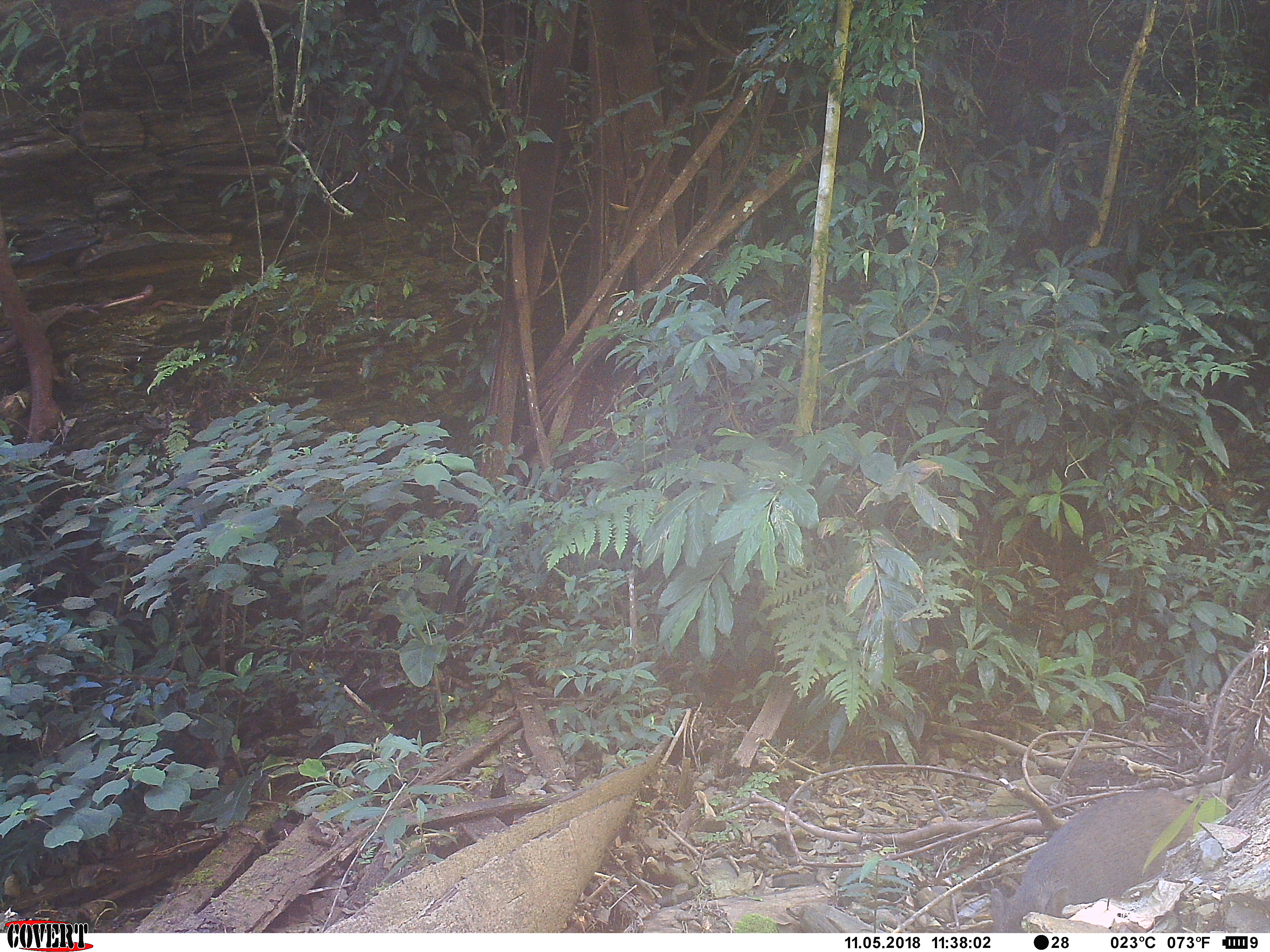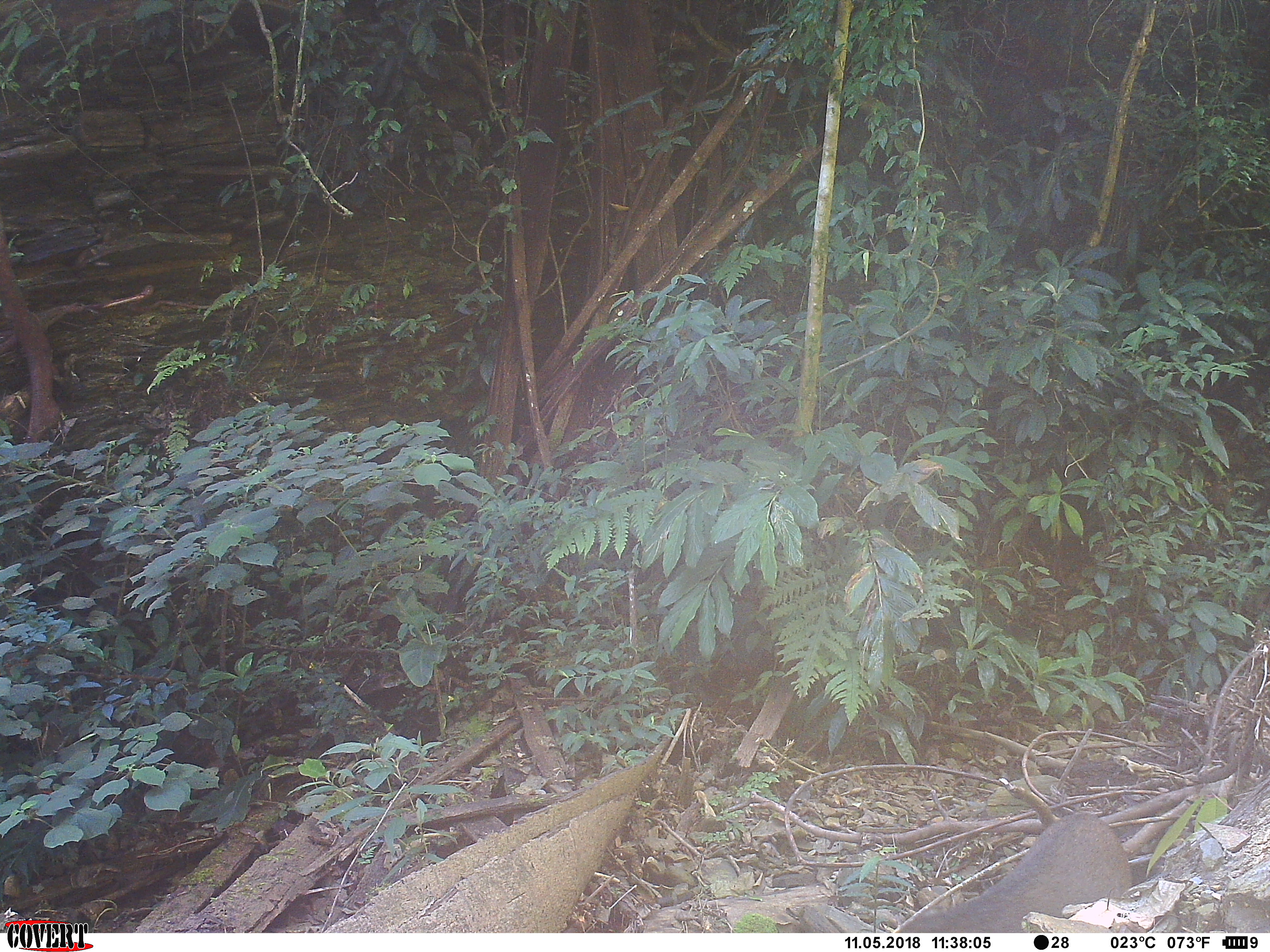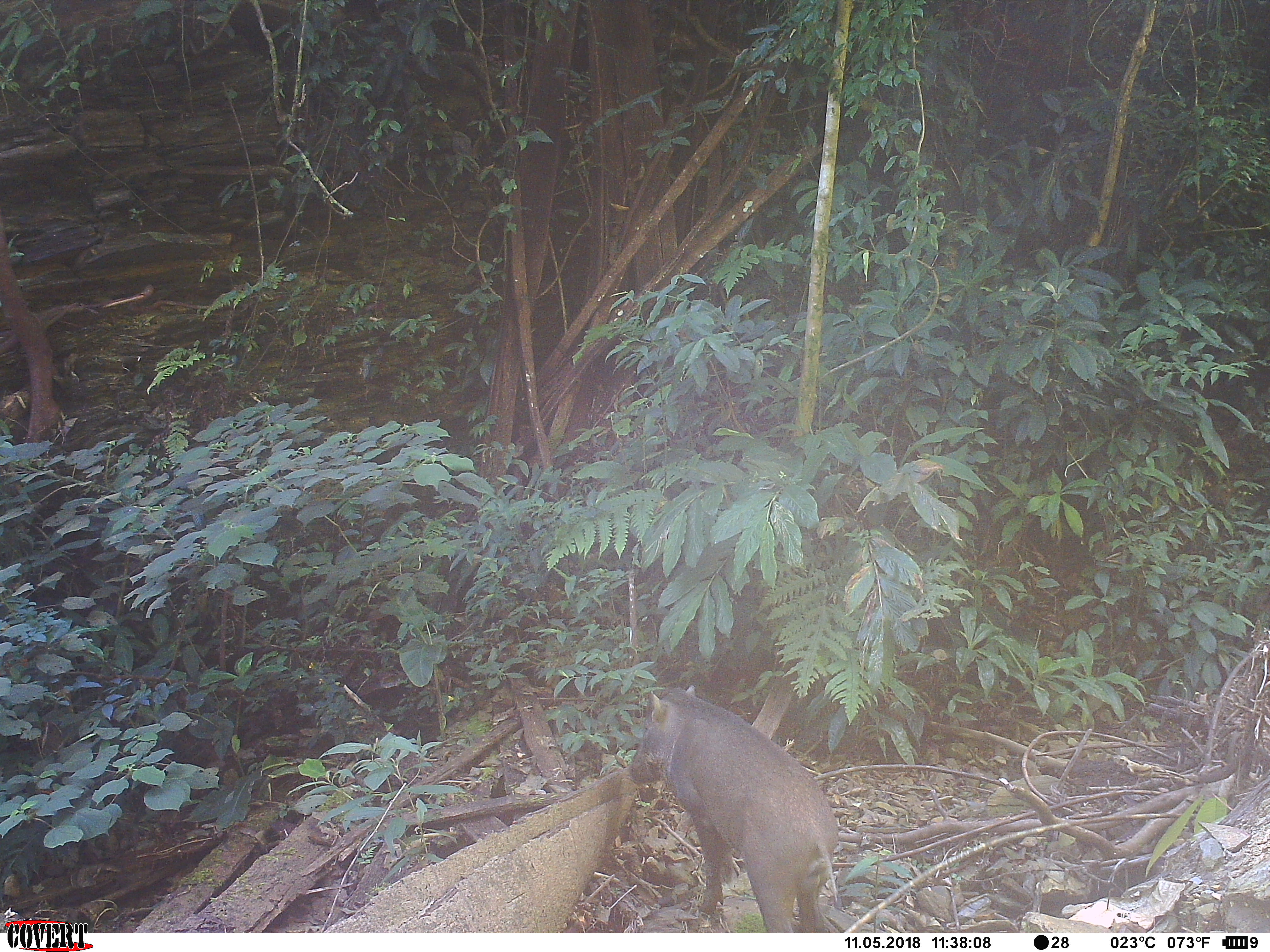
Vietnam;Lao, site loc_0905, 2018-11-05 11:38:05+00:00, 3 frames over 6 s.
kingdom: Animalia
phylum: Chordata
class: Mammalia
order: Artiodactyla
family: Suidae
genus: Sus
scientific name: Sus scrofa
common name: eurasian wild pig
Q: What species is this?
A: Eurasian wild pig (Sus scrofa).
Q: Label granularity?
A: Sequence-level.